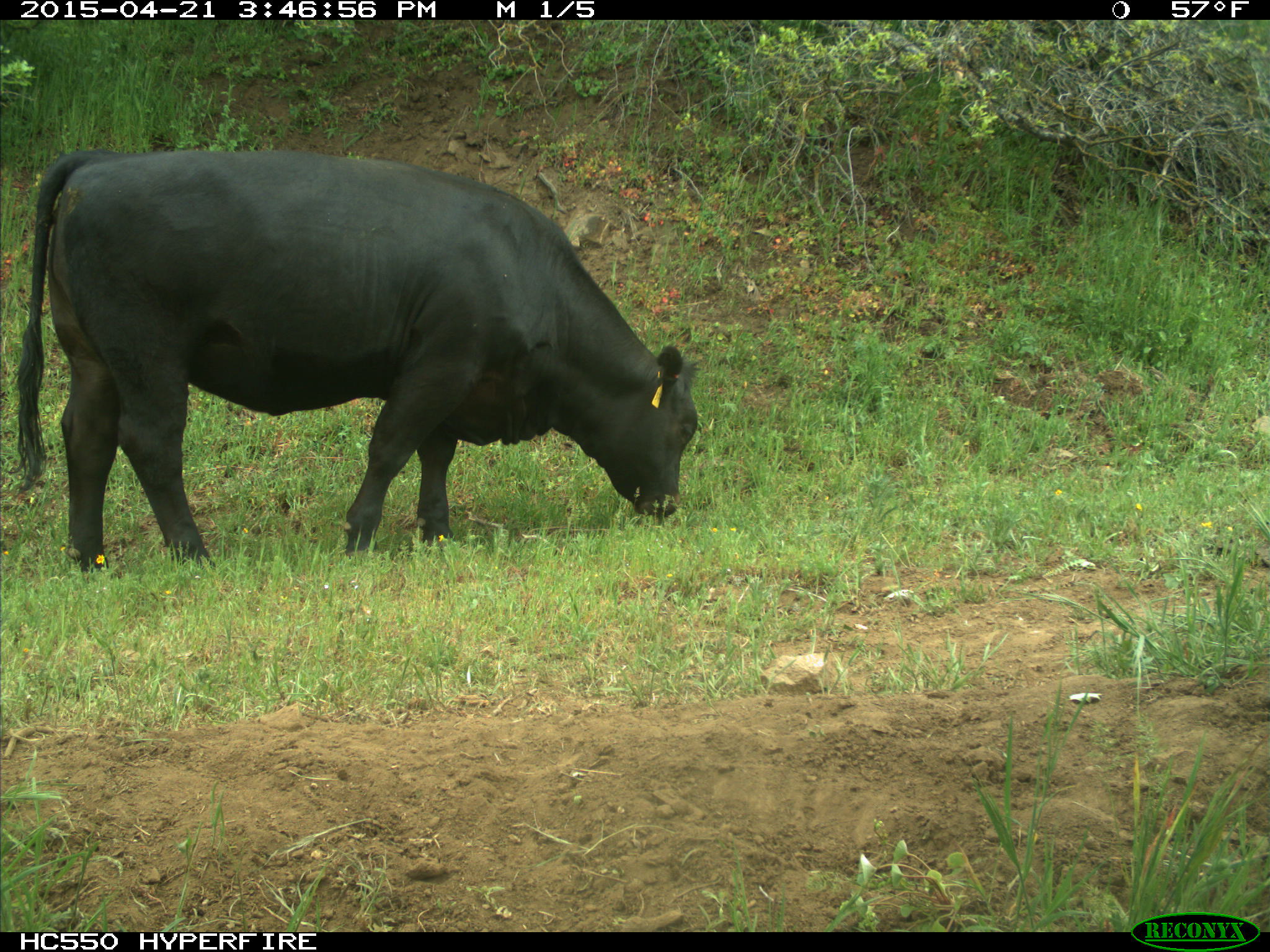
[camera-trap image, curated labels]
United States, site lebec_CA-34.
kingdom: Animalia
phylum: Chordata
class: Mammalia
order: Artiodactyla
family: Bovidae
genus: Bos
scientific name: Bos taurus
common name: domestic cow